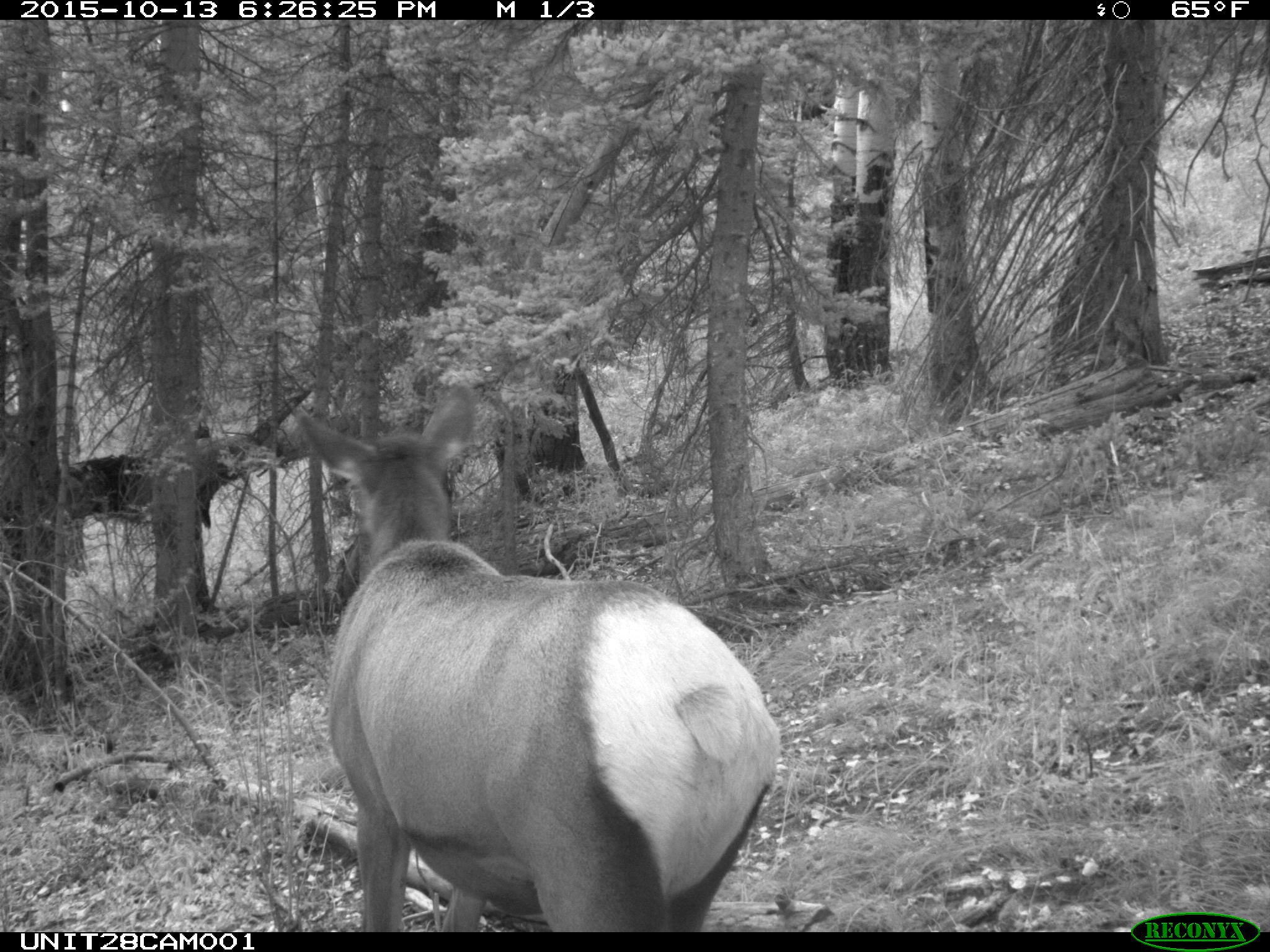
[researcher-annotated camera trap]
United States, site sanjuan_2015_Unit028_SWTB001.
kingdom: Animalia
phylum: Chordata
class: Mammalia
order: Artiodactyla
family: Cervidae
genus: Cervus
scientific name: Cervus elaphus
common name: red deer